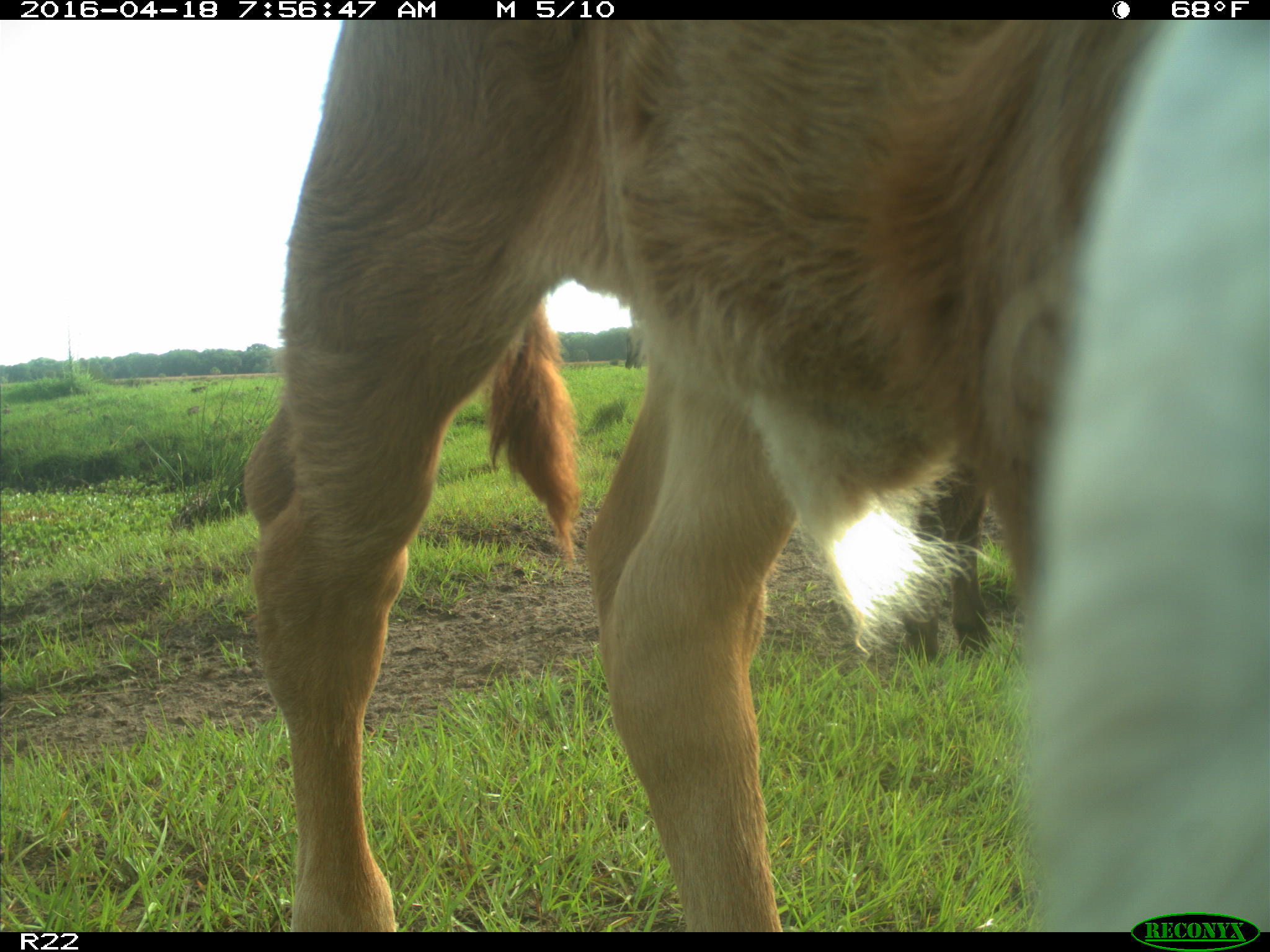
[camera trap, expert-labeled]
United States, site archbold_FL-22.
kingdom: Animalia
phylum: Chordata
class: Mammalia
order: Artiodactyla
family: Bovidae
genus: Bos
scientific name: Bos taurus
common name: domestic cow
Bos taurus (domestic cow).